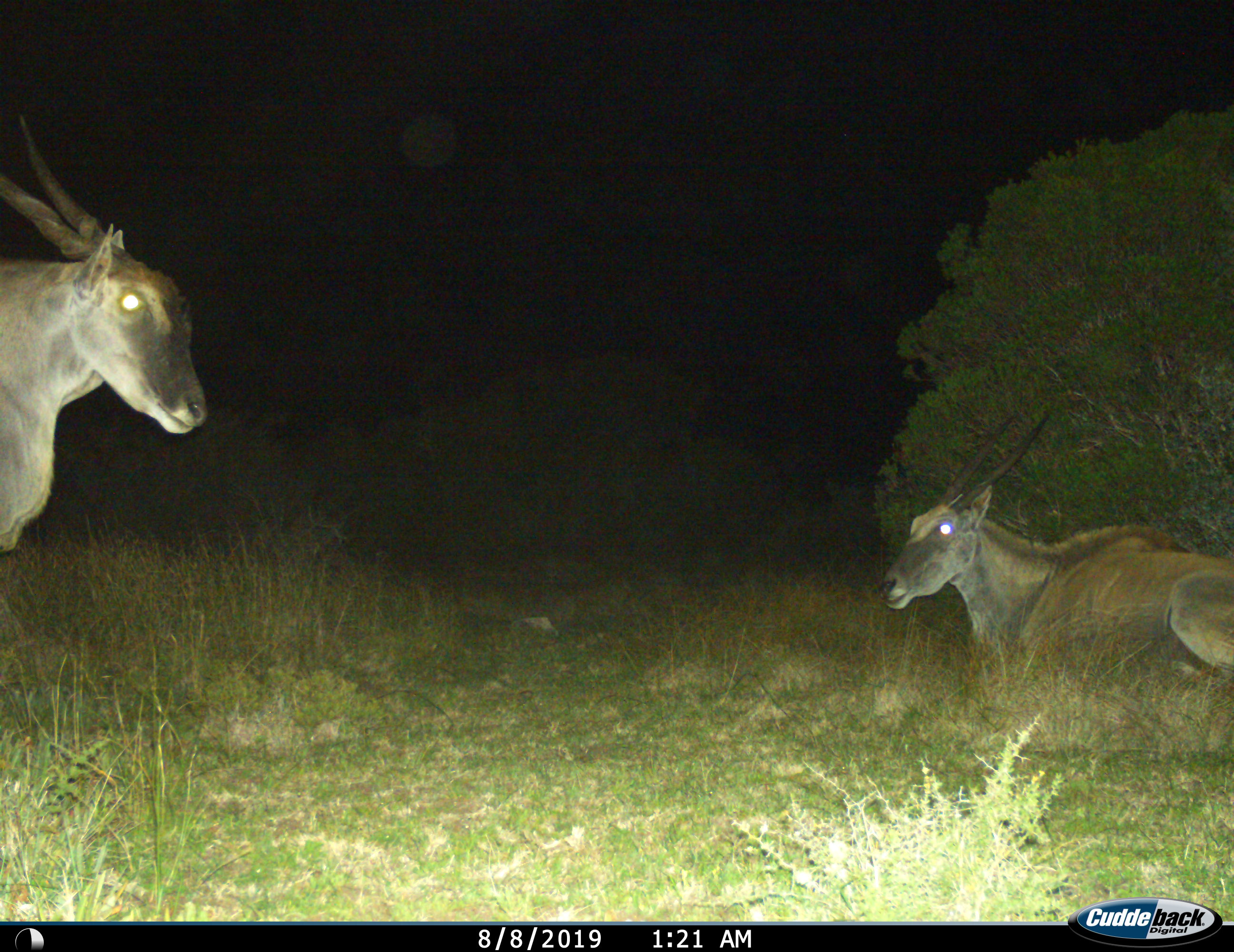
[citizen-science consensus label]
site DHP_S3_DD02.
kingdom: Animalia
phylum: Chordata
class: Mammalia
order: Artiodactyla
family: Bovidae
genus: Tragelaphus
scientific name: Tragelaphus oryx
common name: eland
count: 2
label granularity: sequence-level